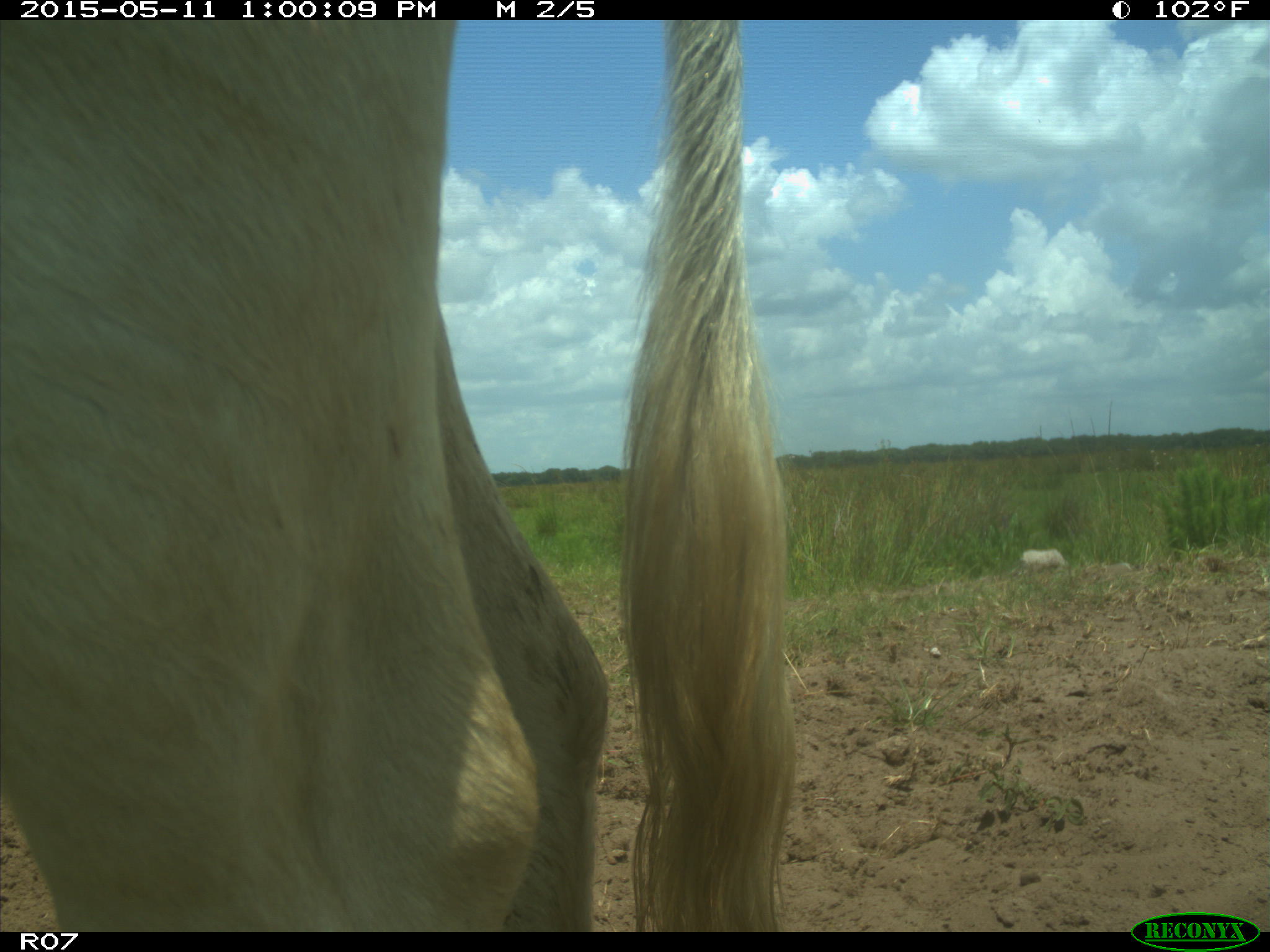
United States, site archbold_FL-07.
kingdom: Animalia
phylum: Chordata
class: Mammalia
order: Artiodactyla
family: Bovidae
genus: Bos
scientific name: Bos taurus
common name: domestic cow